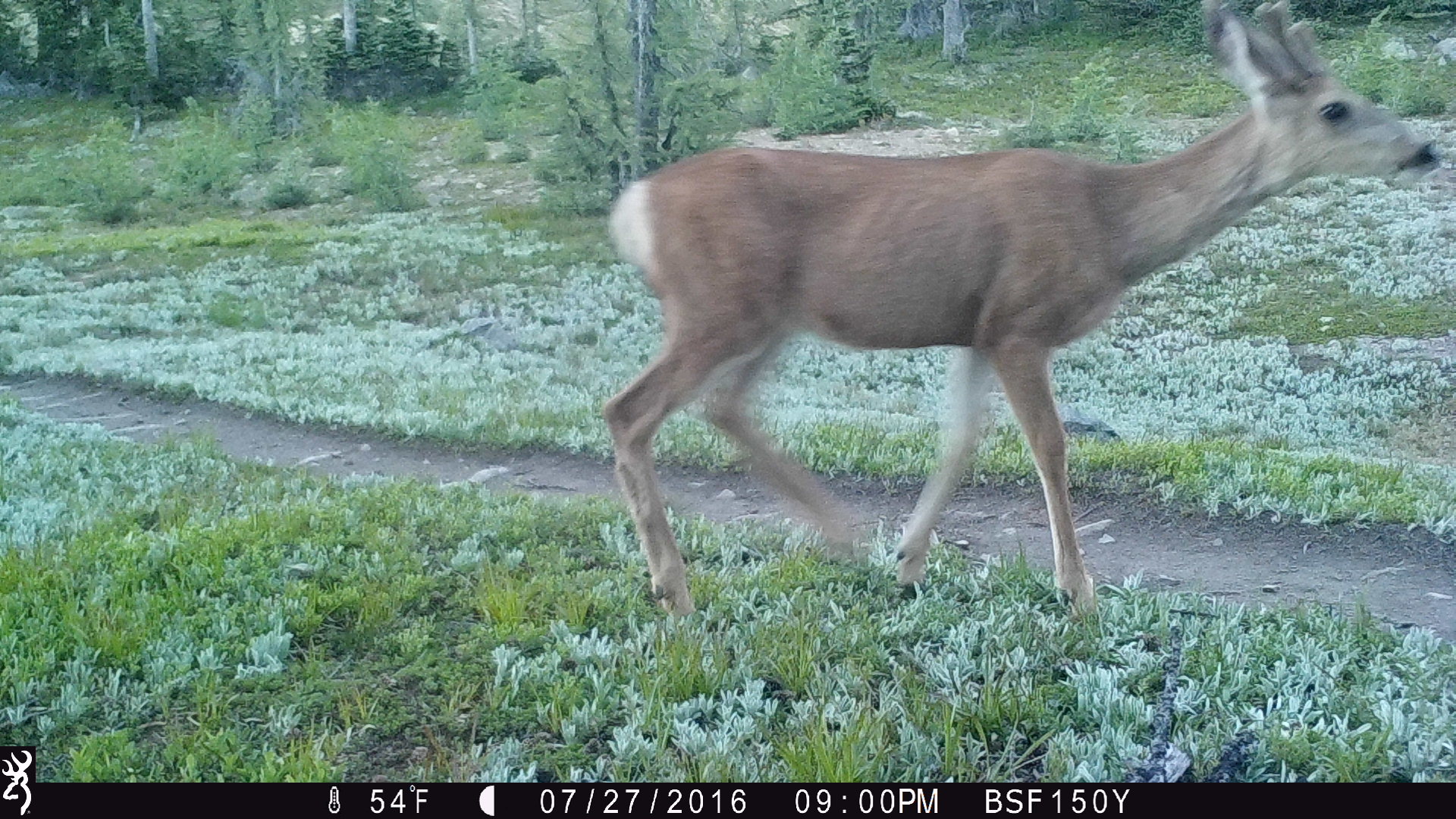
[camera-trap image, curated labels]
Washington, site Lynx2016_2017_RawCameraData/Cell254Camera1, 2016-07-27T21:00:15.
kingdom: Animalia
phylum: Chordata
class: Mammalia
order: Artiodactyla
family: Cervidae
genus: Odocoileus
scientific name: Odocoileus hemionus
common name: mule deer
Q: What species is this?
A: Odocoileus hemionus (mule deer).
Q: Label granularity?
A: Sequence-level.